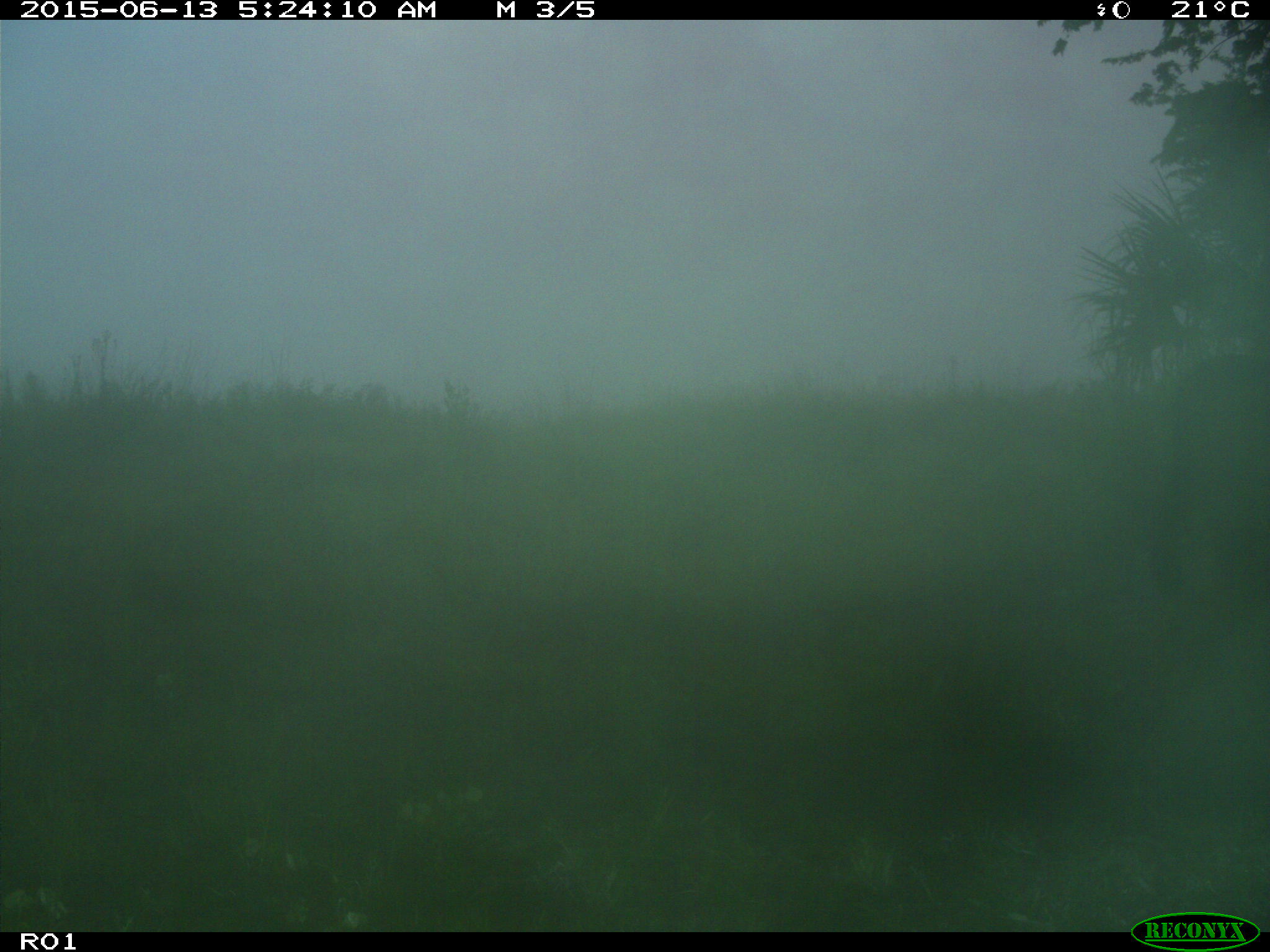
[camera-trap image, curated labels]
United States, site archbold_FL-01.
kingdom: Animalia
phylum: Chordata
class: Mammalia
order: Artiodactyla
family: Bovidae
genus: Bos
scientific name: Bos taurus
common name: domestic cow